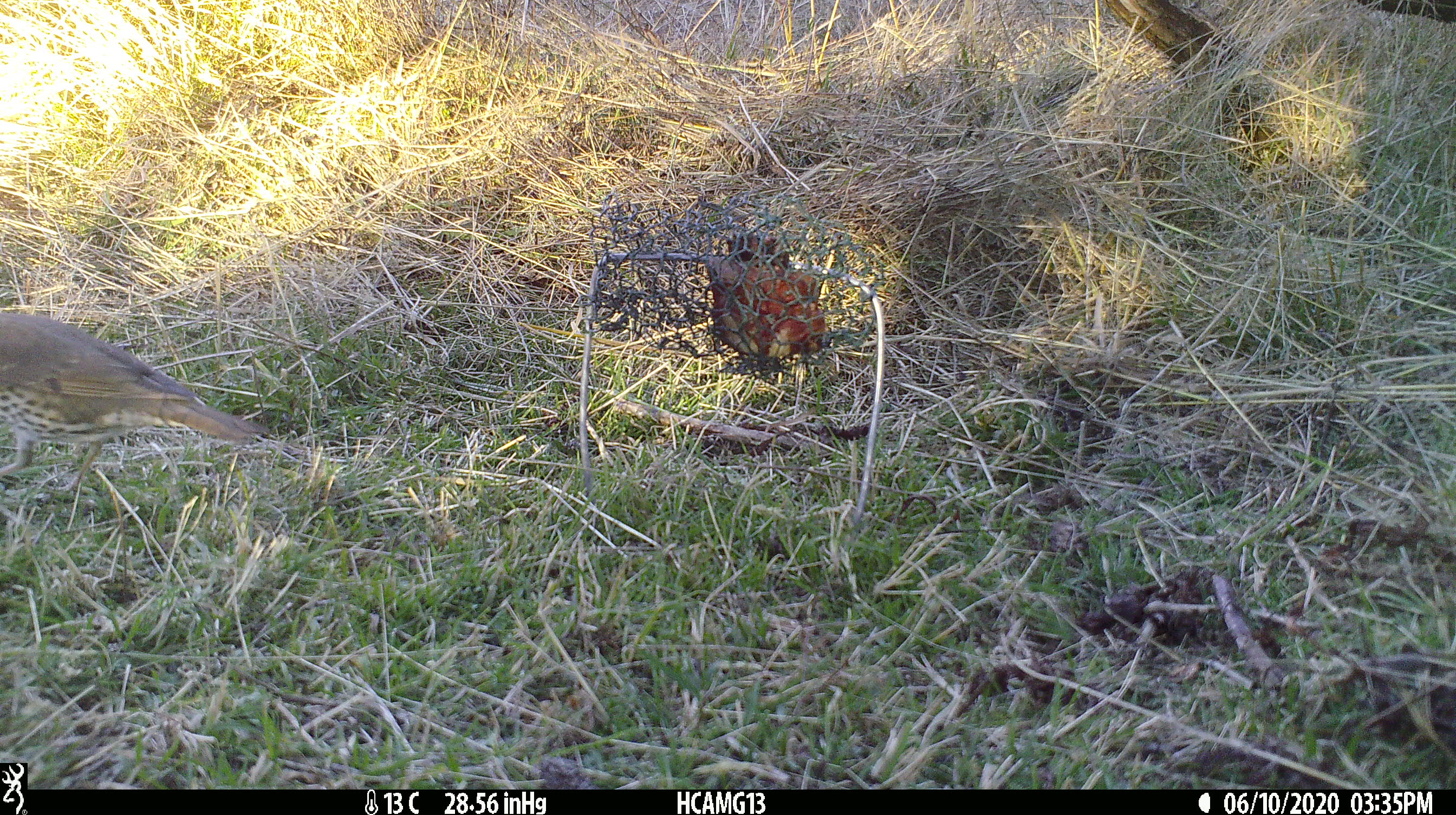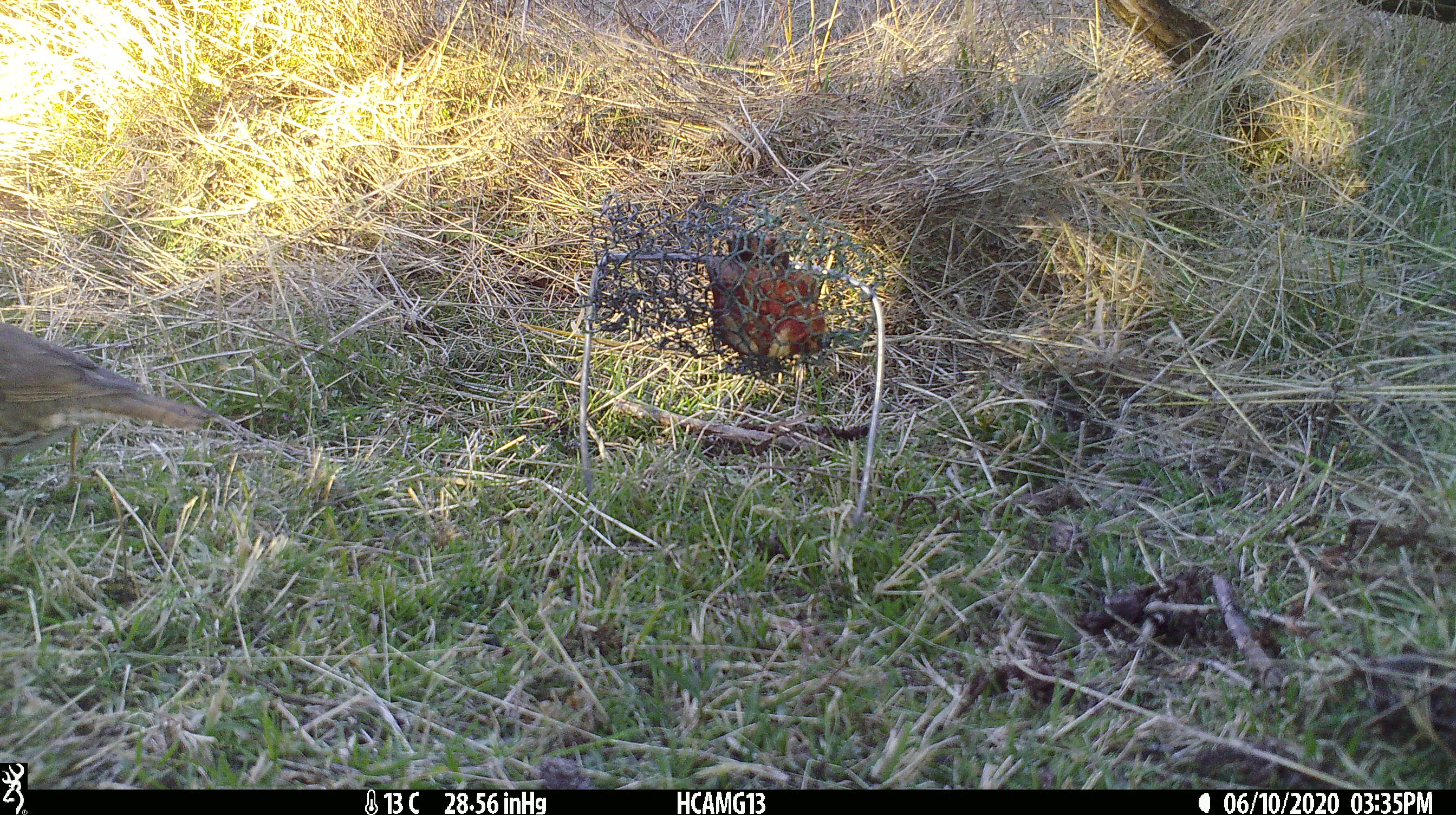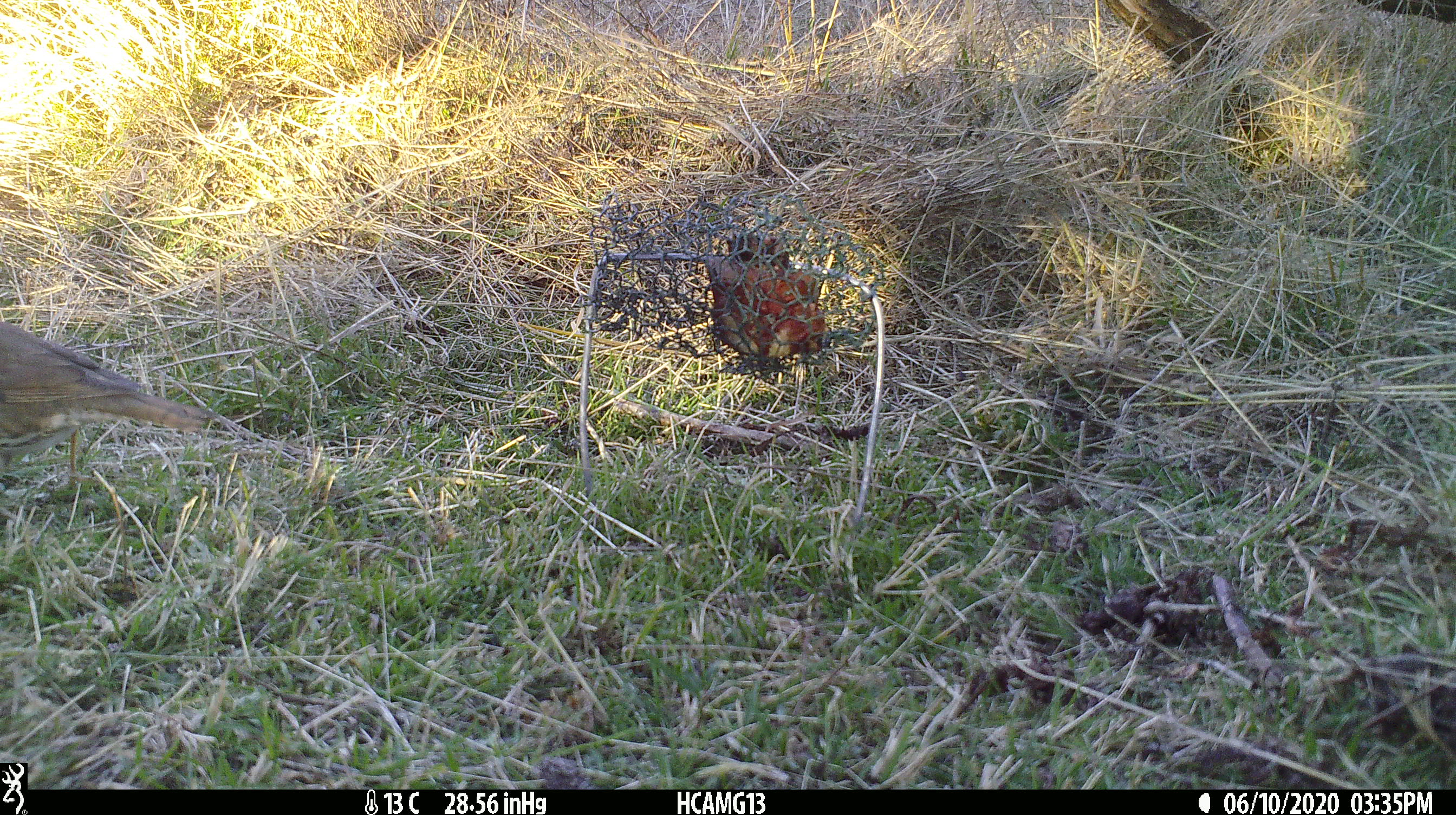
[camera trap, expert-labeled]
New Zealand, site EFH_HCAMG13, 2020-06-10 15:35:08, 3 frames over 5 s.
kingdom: Animalia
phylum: Chordata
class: Aves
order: Passeriformes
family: Turdidae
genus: Turdus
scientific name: Turdus philomelos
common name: song thrush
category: thrush